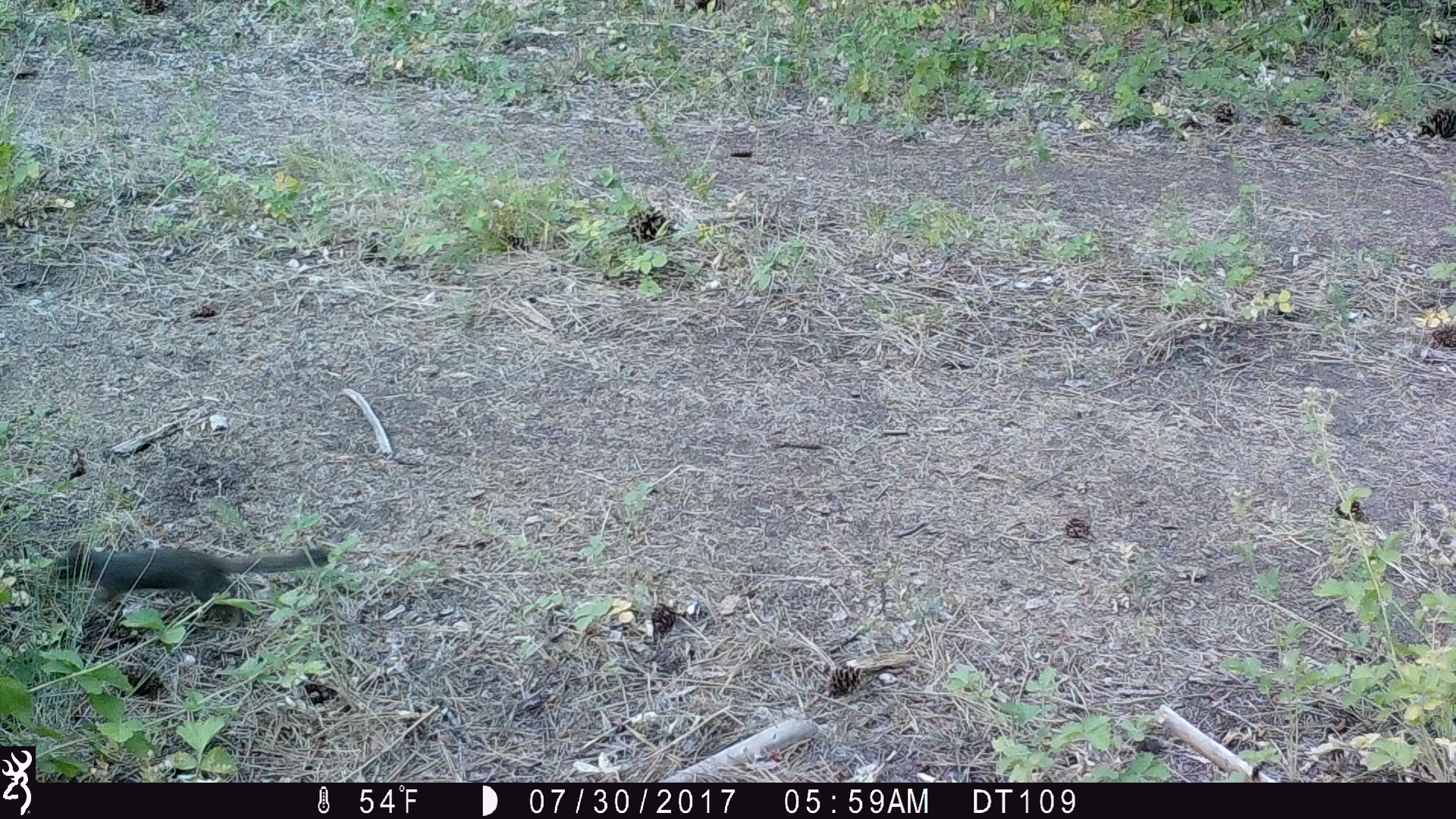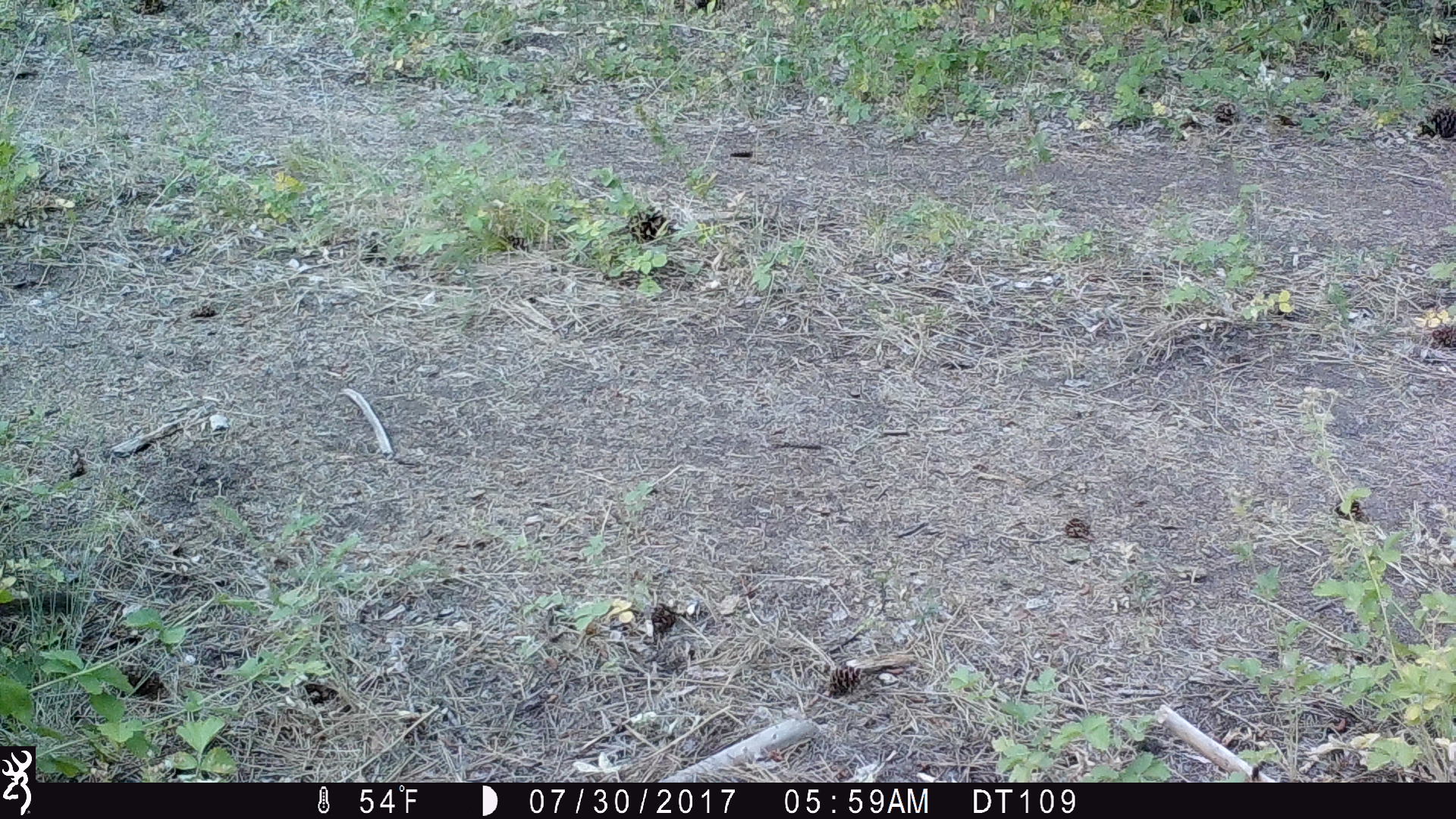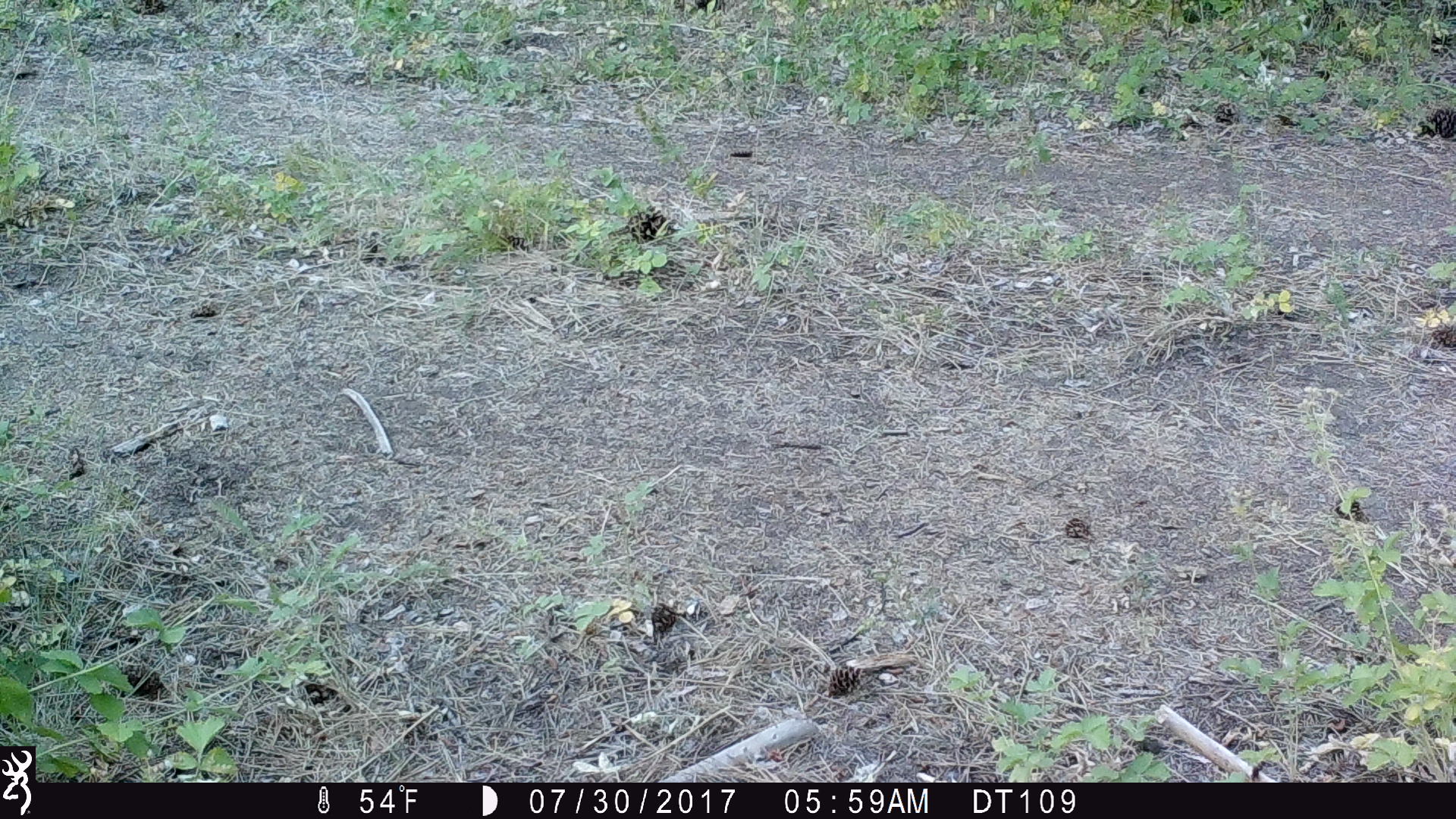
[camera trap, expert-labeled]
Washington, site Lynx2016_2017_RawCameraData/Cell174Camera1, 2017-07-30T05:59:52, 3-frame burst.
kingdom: Animalia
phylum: Chordata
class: Mammalia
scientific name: Mammalia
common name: small mammal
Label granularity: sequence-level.